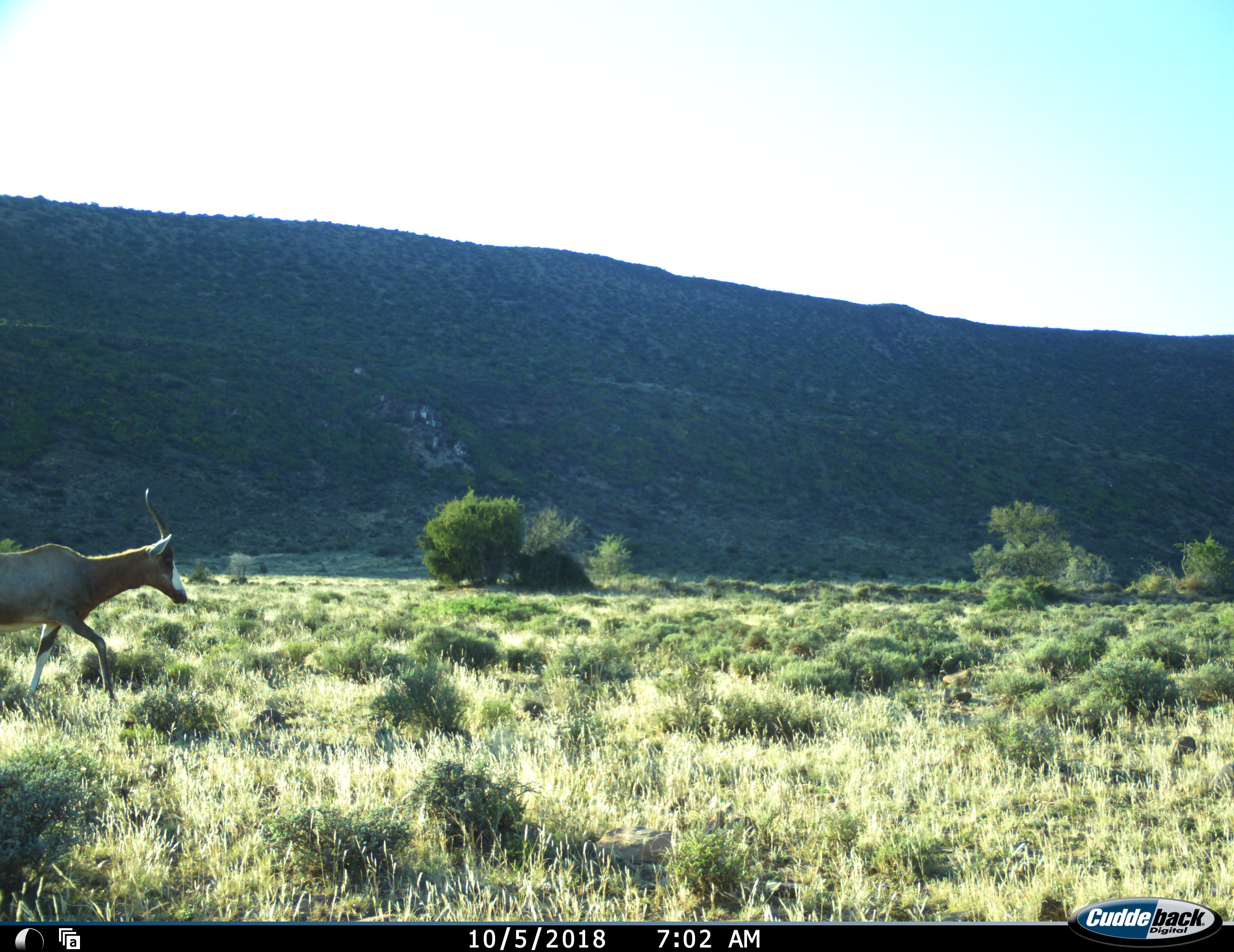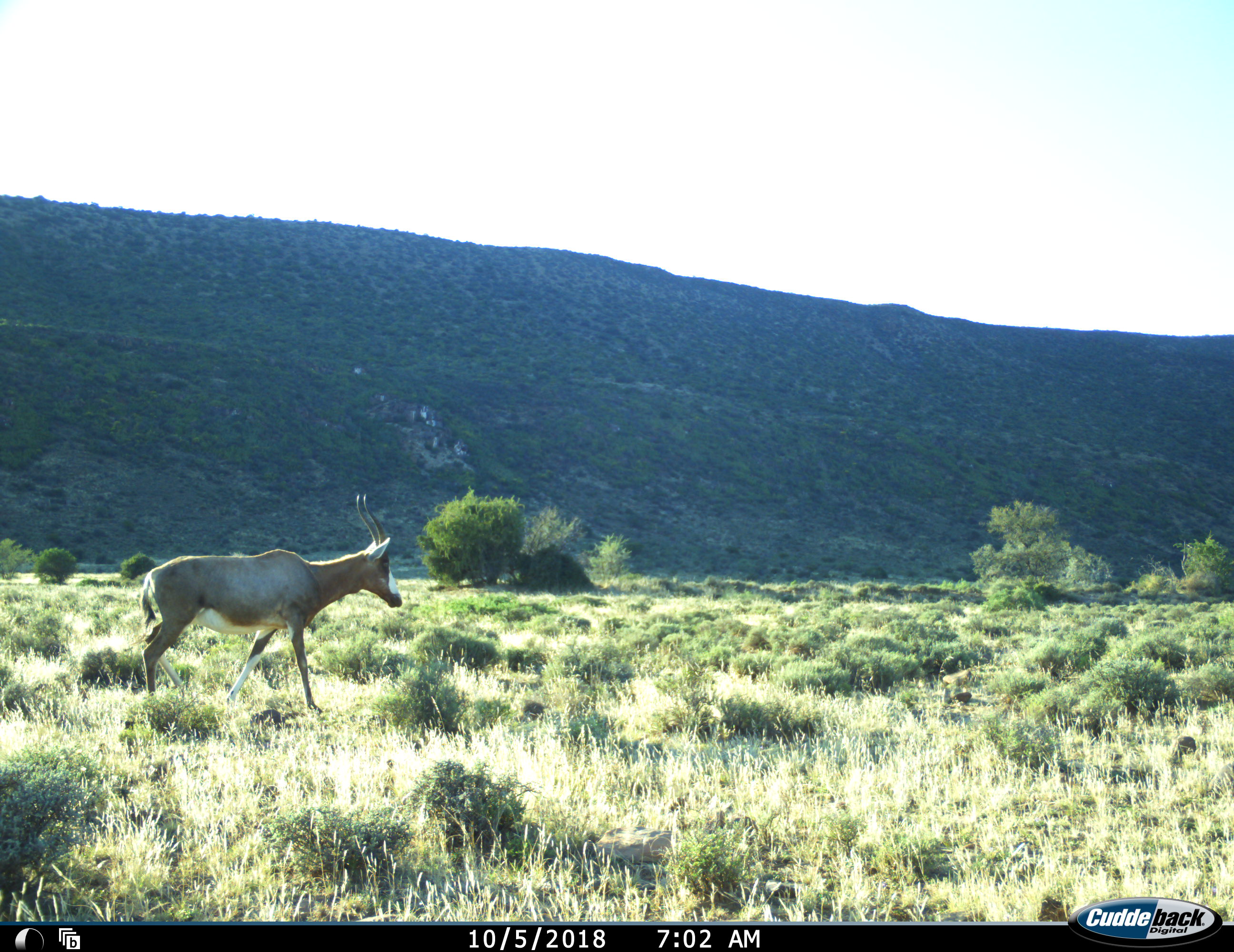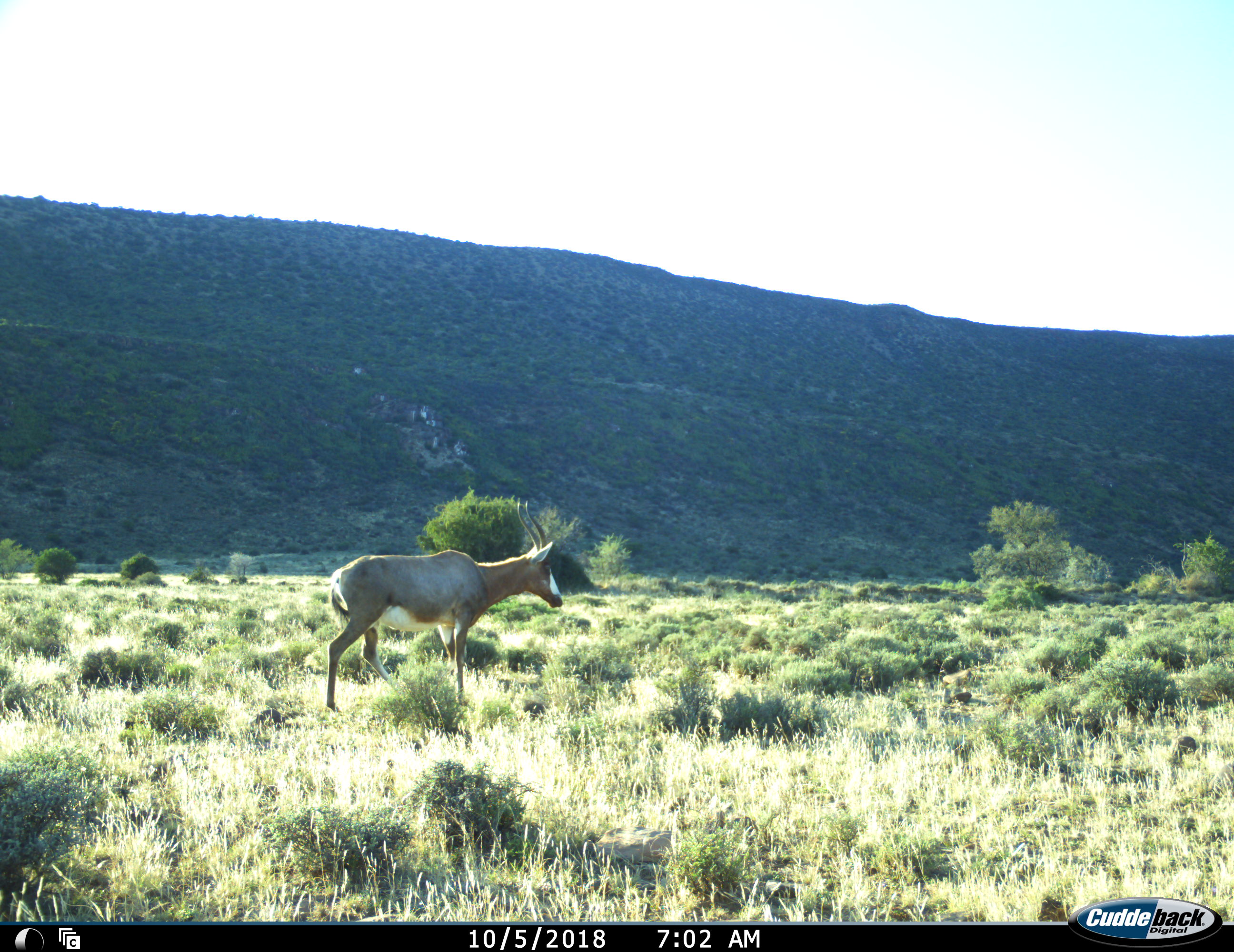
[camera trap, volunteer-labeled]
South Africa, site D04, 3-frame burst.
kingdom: Animalia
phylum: Chordata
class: Mammalia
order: Artiodactyla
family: Bovidae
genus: Damaliscus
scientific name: Damaliscus pygargus phillipsi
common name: blesbok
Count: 1.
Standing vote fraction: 0%.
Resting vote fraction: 0%.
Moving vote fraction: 100%.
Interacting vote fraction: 0%.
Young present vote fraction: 0%.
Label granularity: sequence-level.